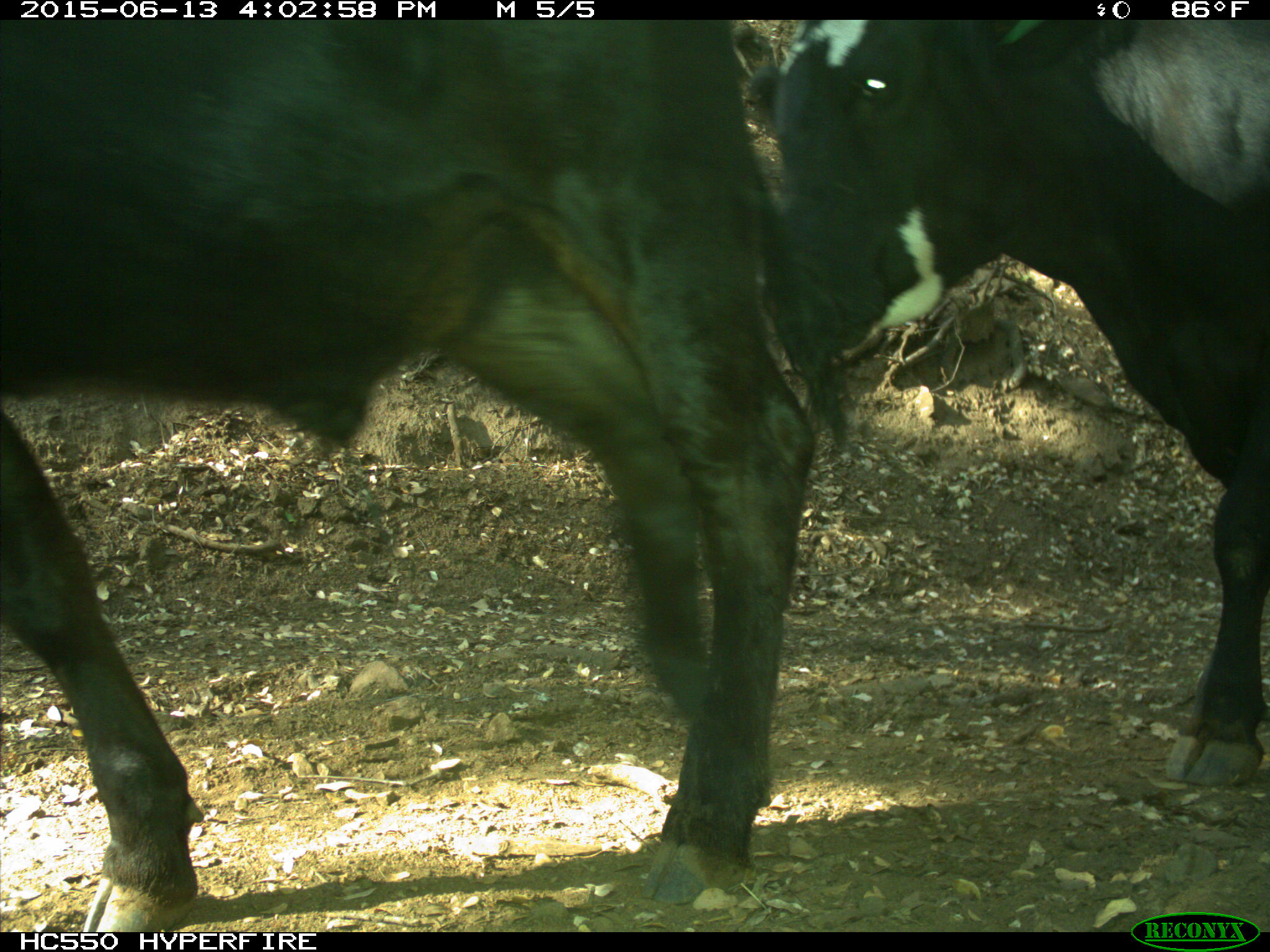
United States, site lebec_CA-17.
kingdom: Animalia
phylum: Chordata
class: Mammalia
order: Artiodactyla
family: Bovidae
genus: Bos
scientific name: Bos taurus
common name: domestic cow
Bos taurus (domestic cow).